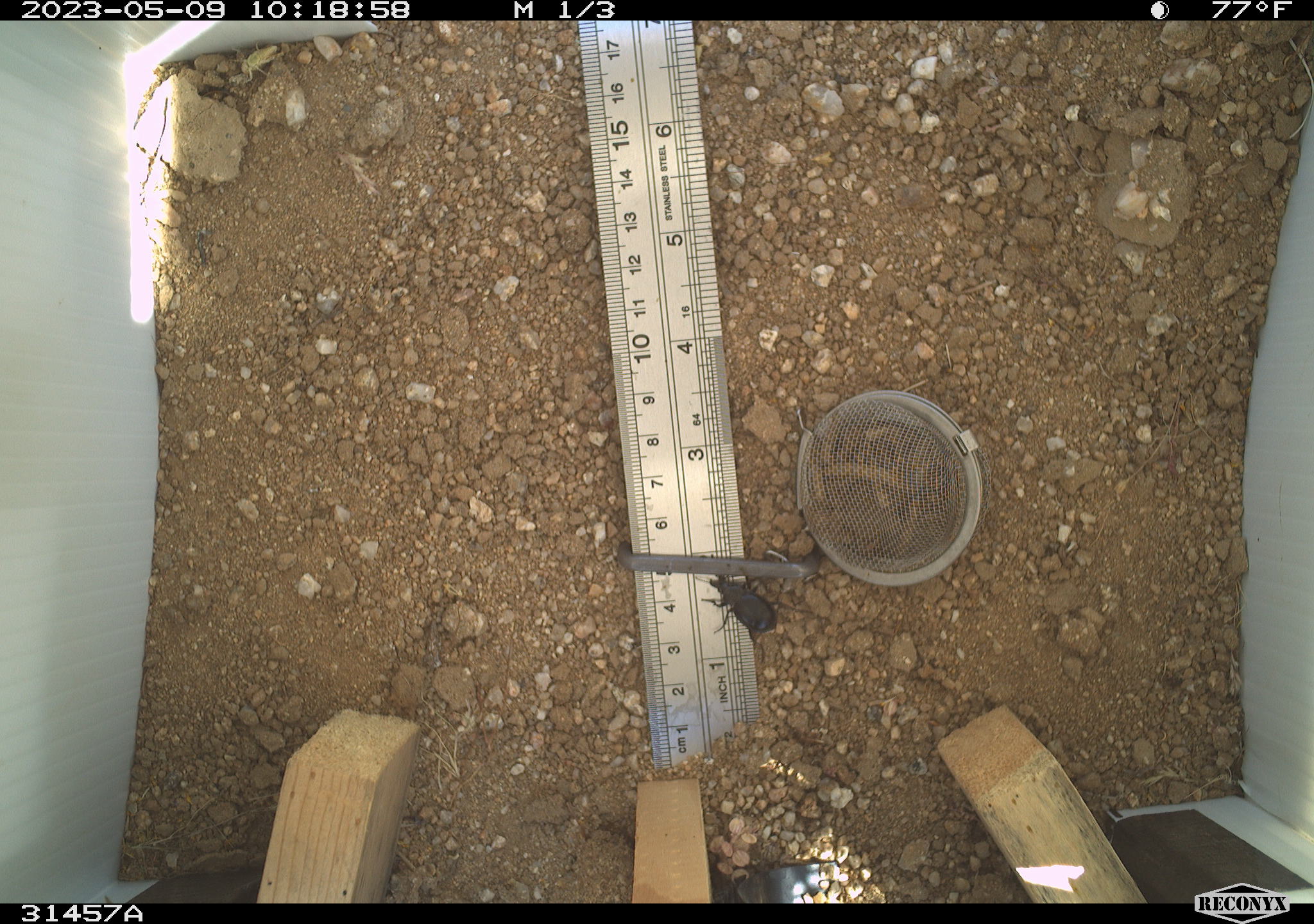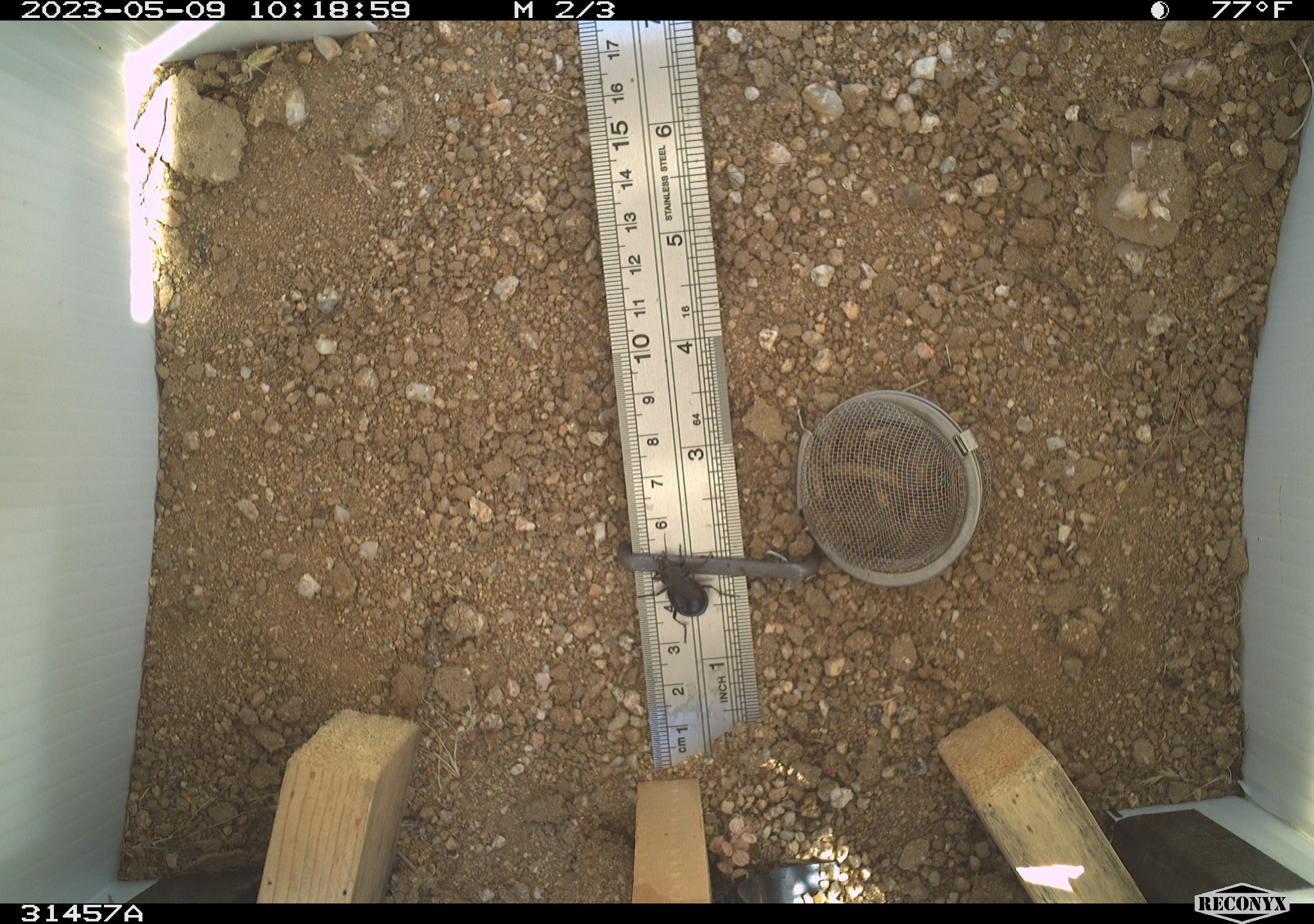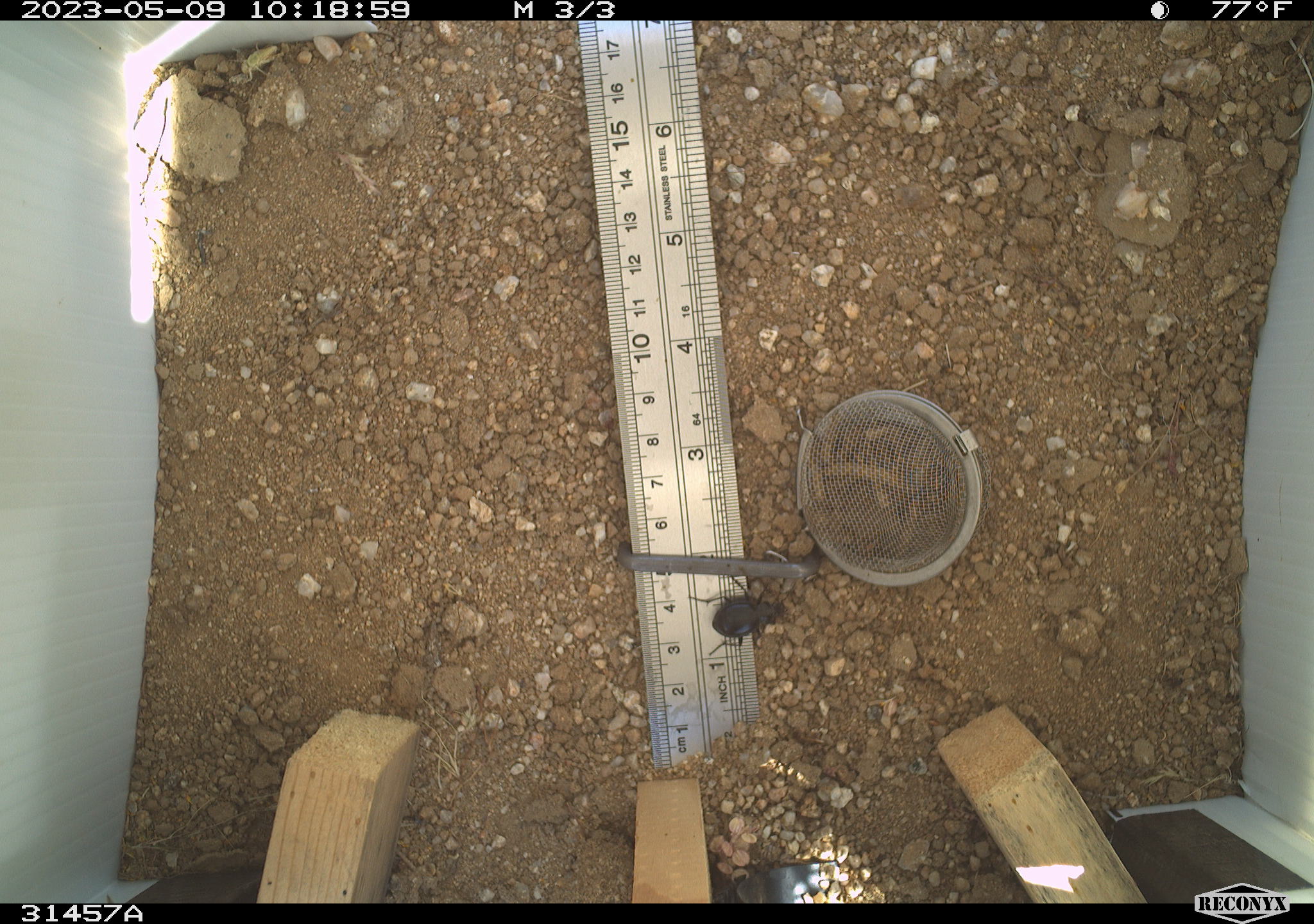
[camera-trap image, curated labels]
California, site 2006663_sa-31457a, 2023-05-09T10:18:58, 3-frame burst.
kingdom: Animalia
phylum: Arthropoda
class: Insecta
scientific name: Insecta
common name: insect